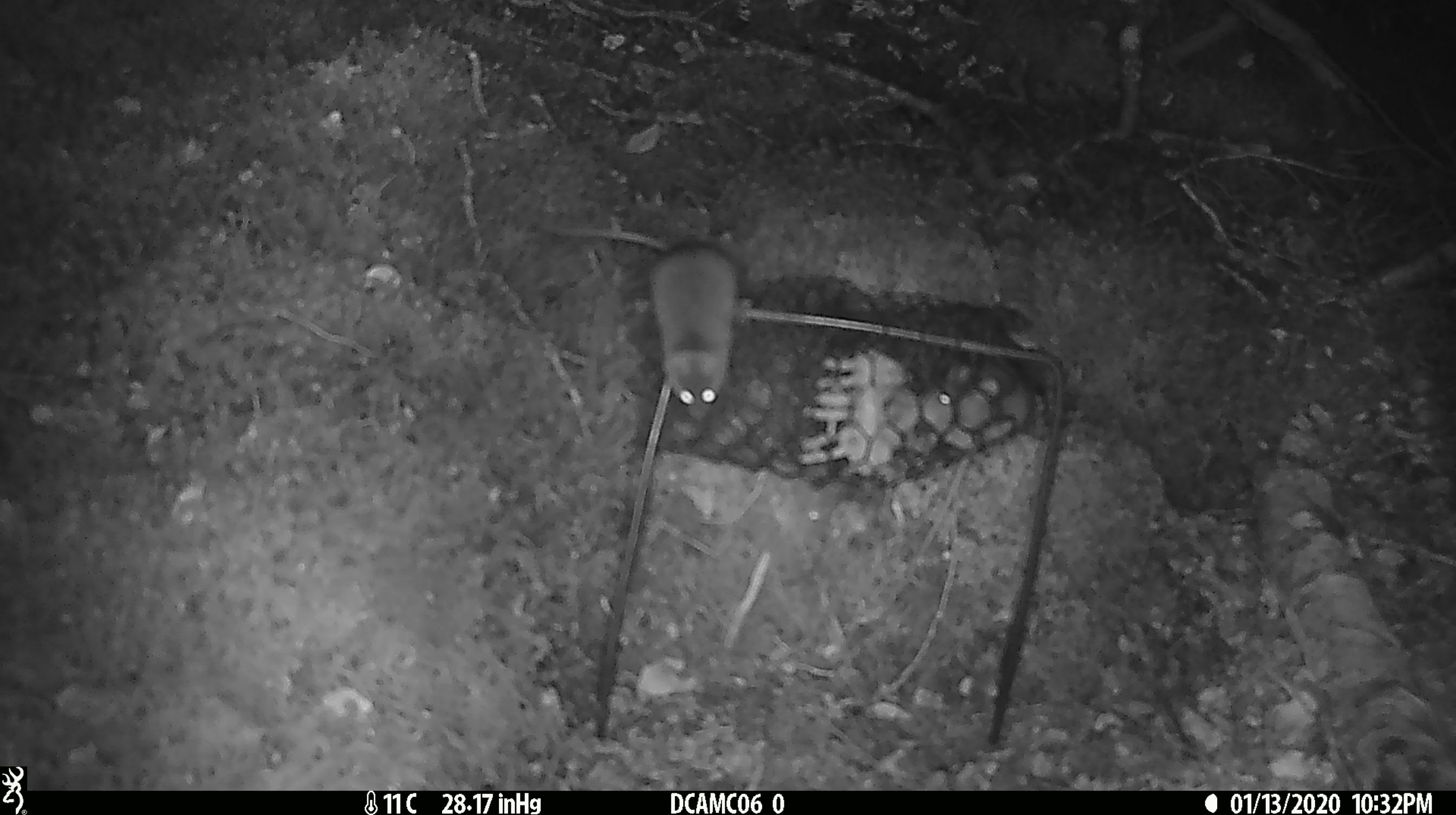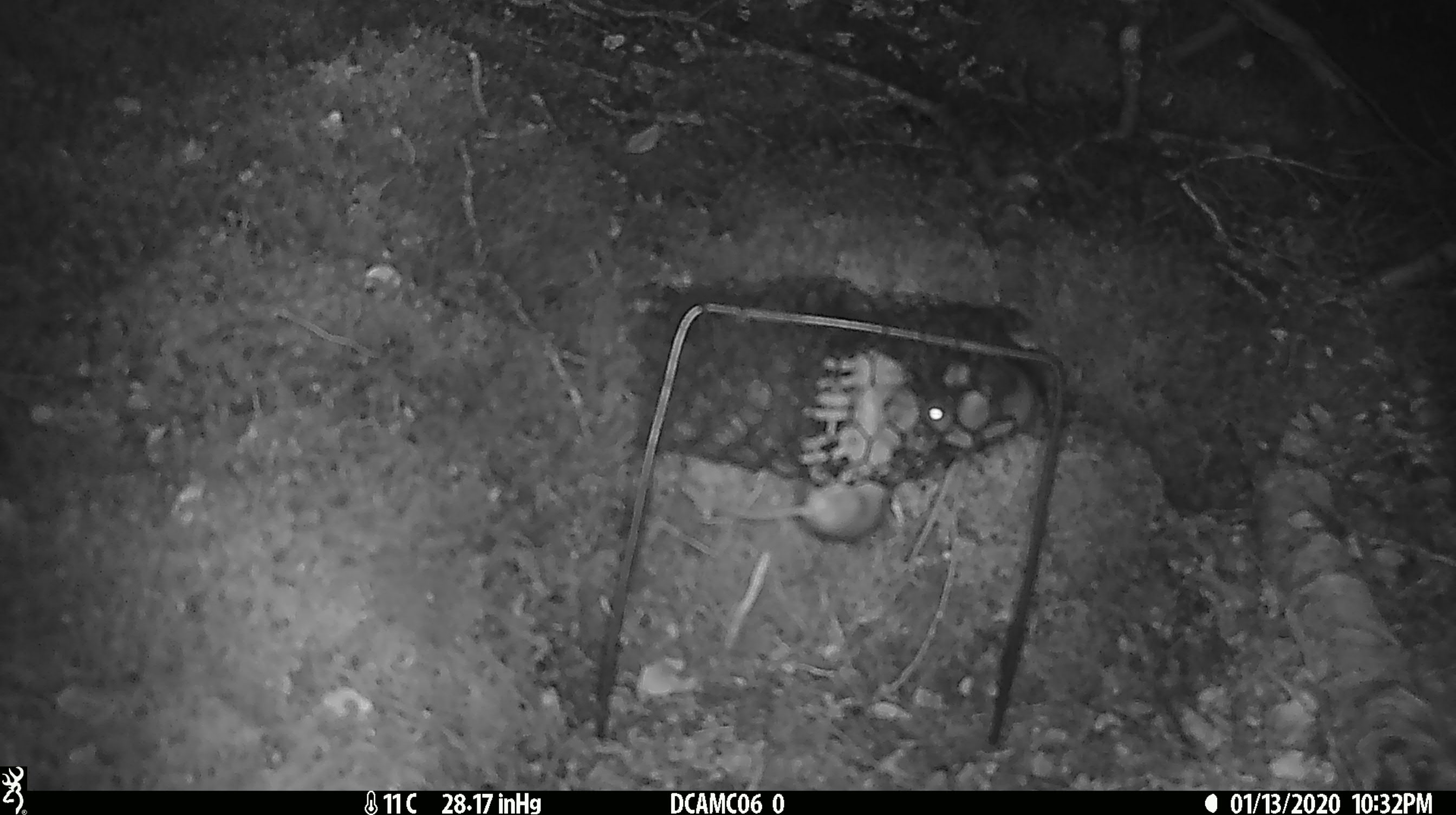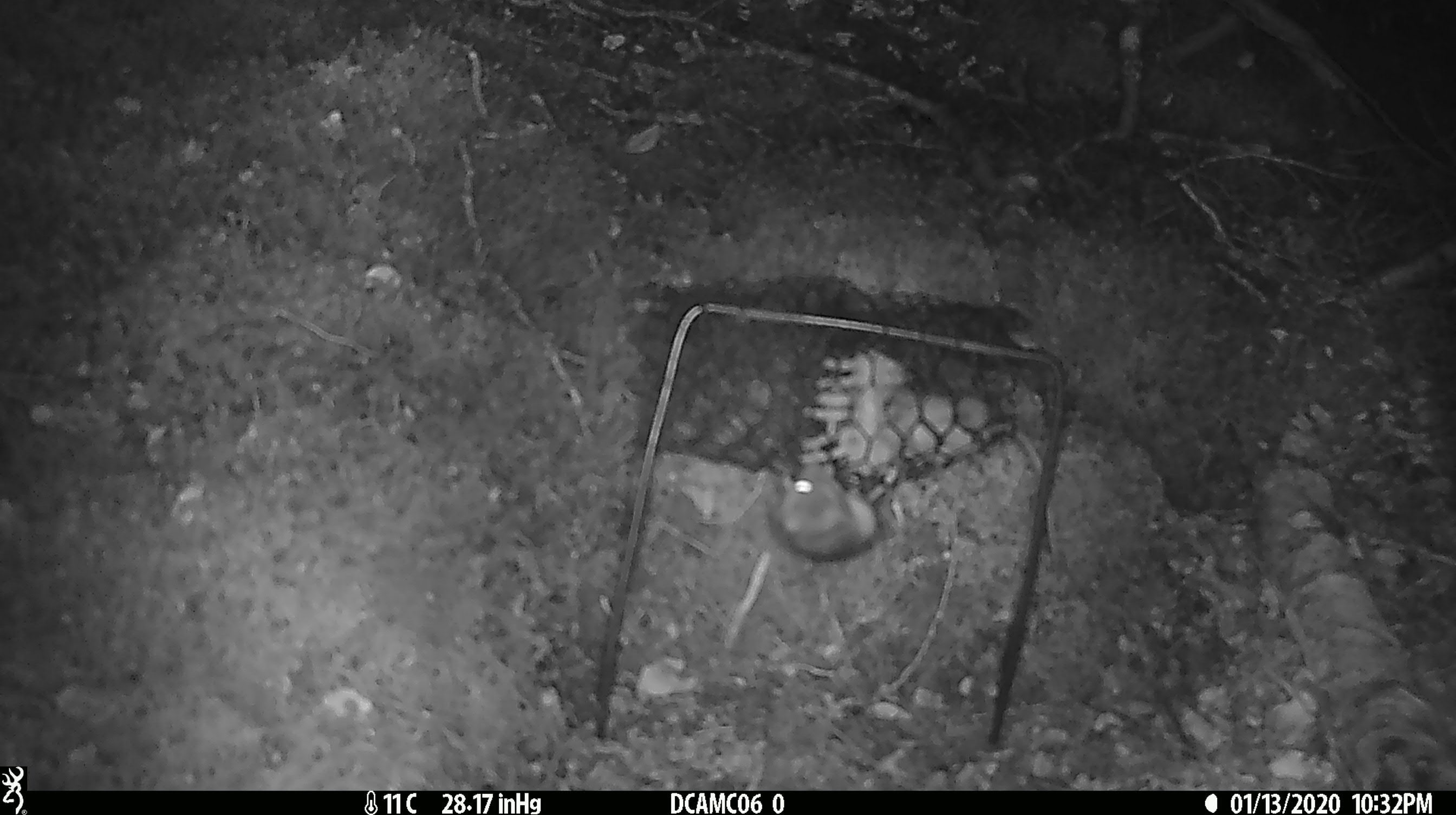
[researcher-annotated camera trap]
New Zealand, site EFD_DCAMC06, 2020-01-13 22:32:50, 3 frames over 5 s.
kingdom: Animalia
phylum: Chordata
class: Mammalia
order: Rodentia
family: Muridae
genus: Mus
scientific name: Mus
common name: mouse